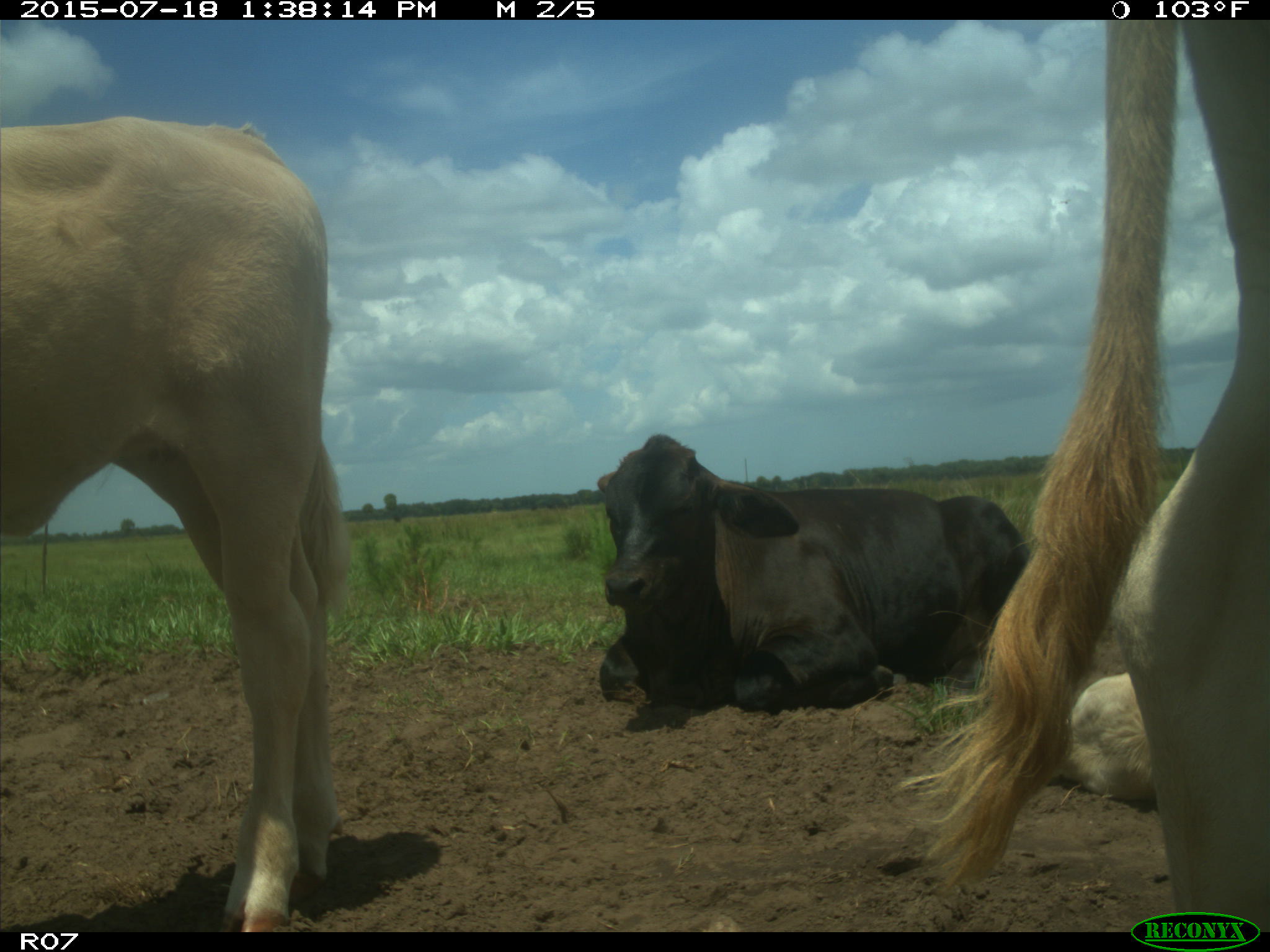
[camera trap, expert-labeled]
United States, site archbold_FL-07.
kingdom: Animalia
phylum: Chordata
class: Mammalia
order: Artiodactyla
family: Bovidae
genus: Bos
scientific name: Bos taurus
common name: domestic cow